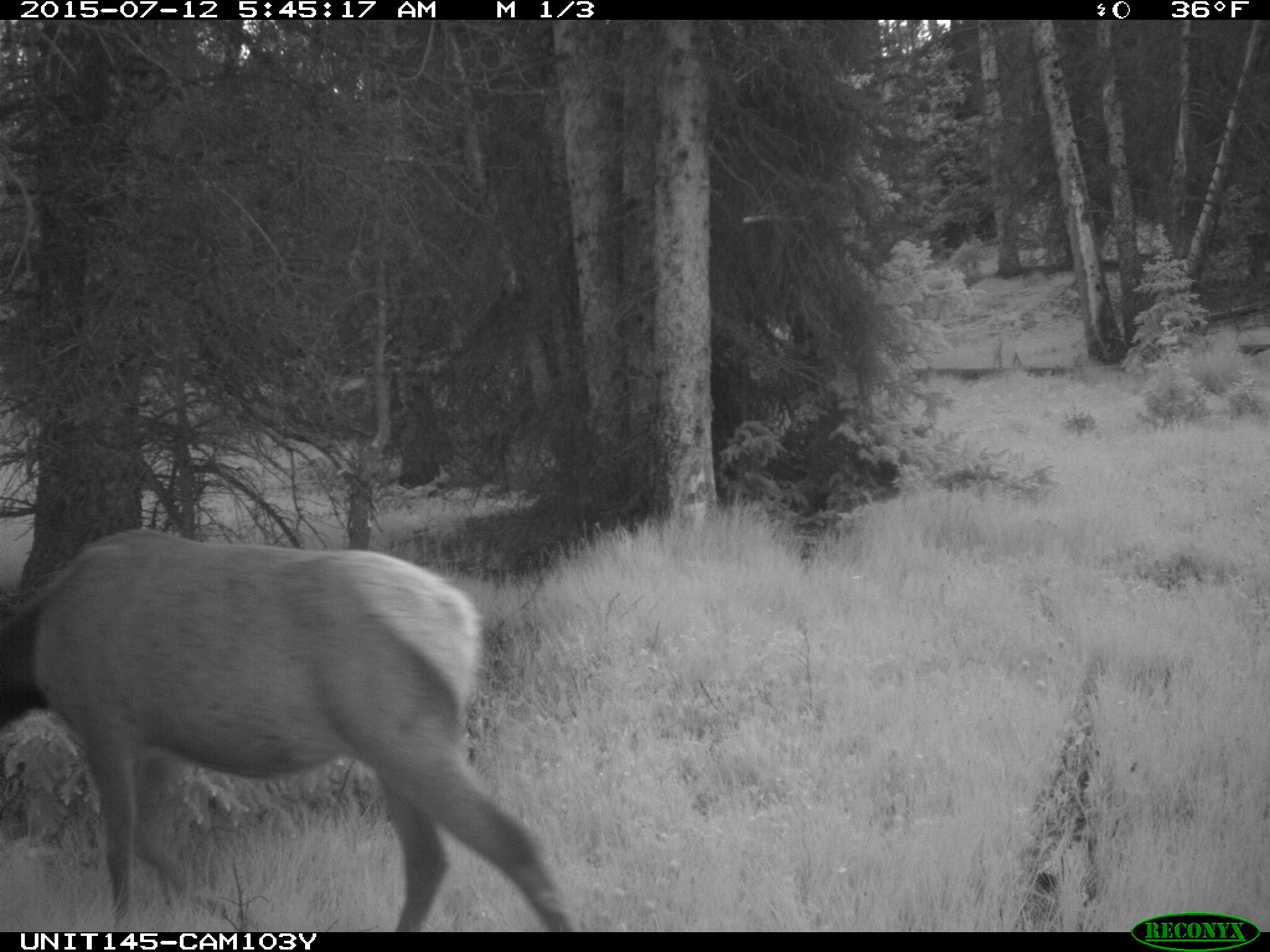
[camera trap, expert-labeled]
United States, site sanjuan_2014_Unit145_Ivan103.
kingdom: Animalia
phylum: Chordata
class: Mammalia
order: Artiodactyla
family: Cervidae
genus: Cervus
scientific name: Cervus elaphus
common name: red deer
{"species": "Cervus elaphus (red deer)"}